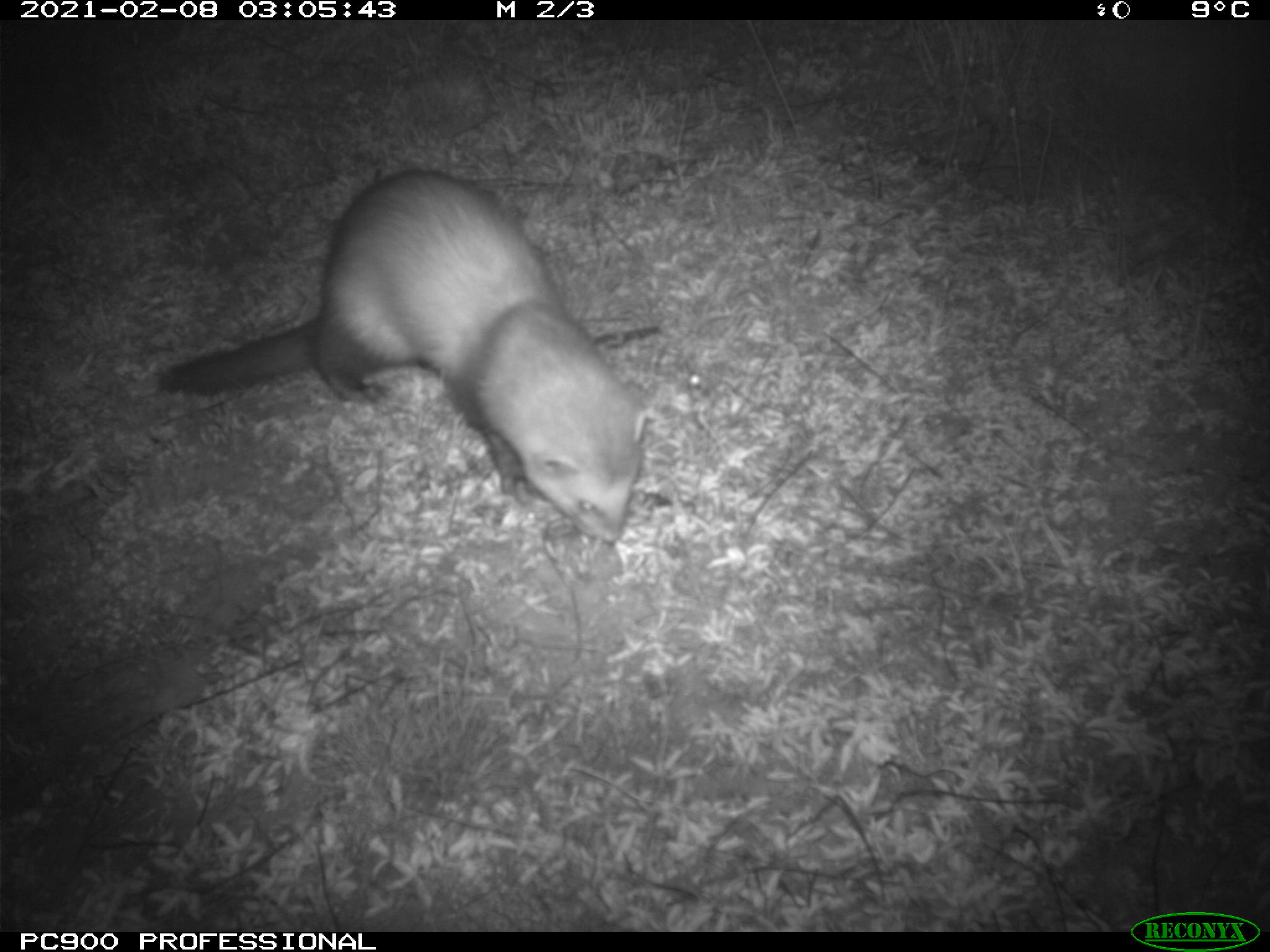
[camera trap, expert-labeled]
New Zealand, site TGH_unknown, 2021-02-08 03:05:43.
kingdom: Animalia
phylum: Chordata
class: Mammalia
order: Carnivora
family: Mustelidae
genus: Mustela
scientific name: Mustela furo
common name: ferret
Ferret (Mustela furo).